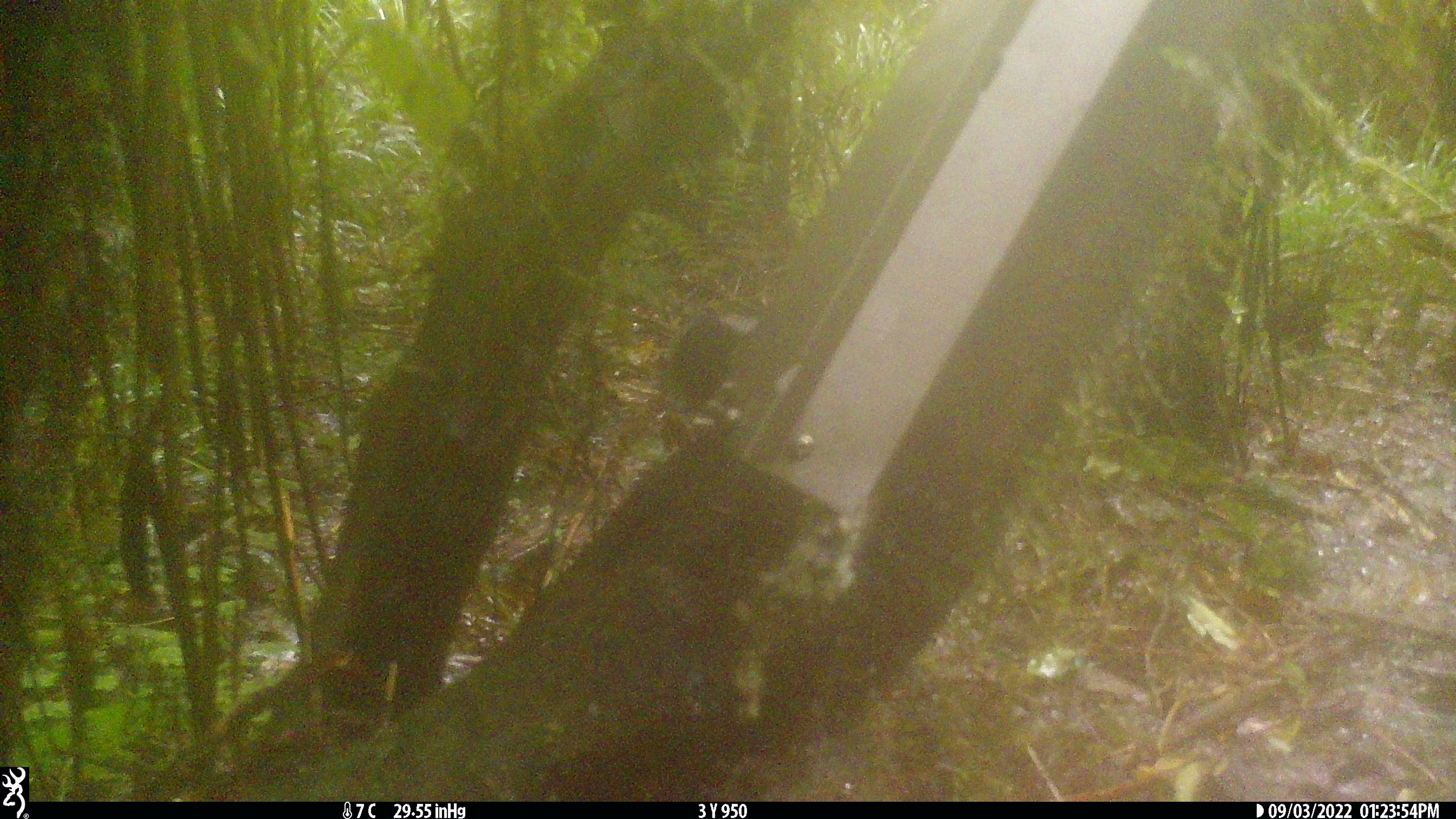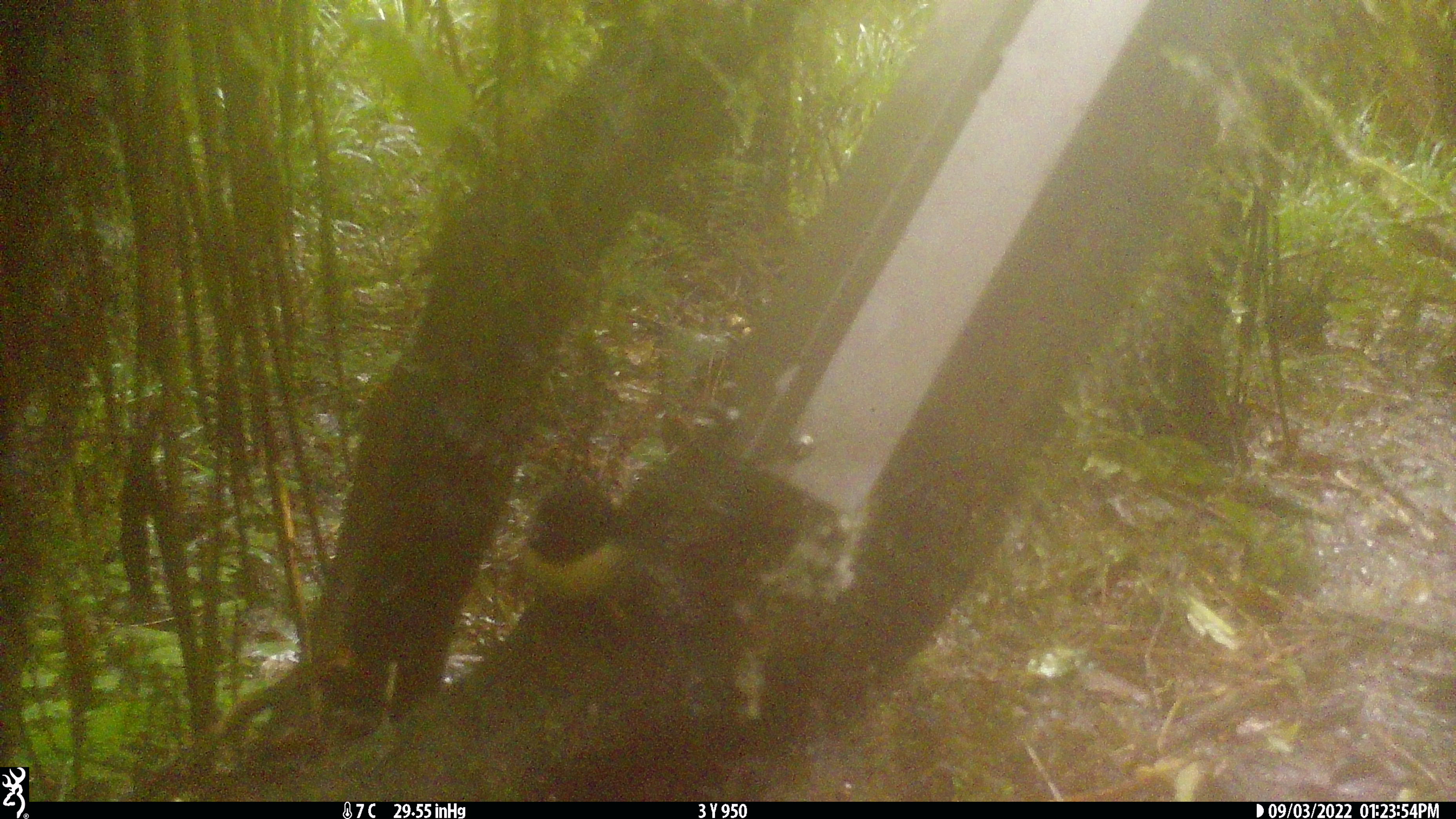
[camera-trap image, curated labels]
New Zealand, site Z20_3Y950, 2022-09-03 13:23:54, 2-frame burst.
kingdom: Animalia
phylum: Chordata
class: Aves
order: Passeriformes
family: Petroicidae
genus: Petroica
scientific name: Petroica macrocephala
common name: tomtit